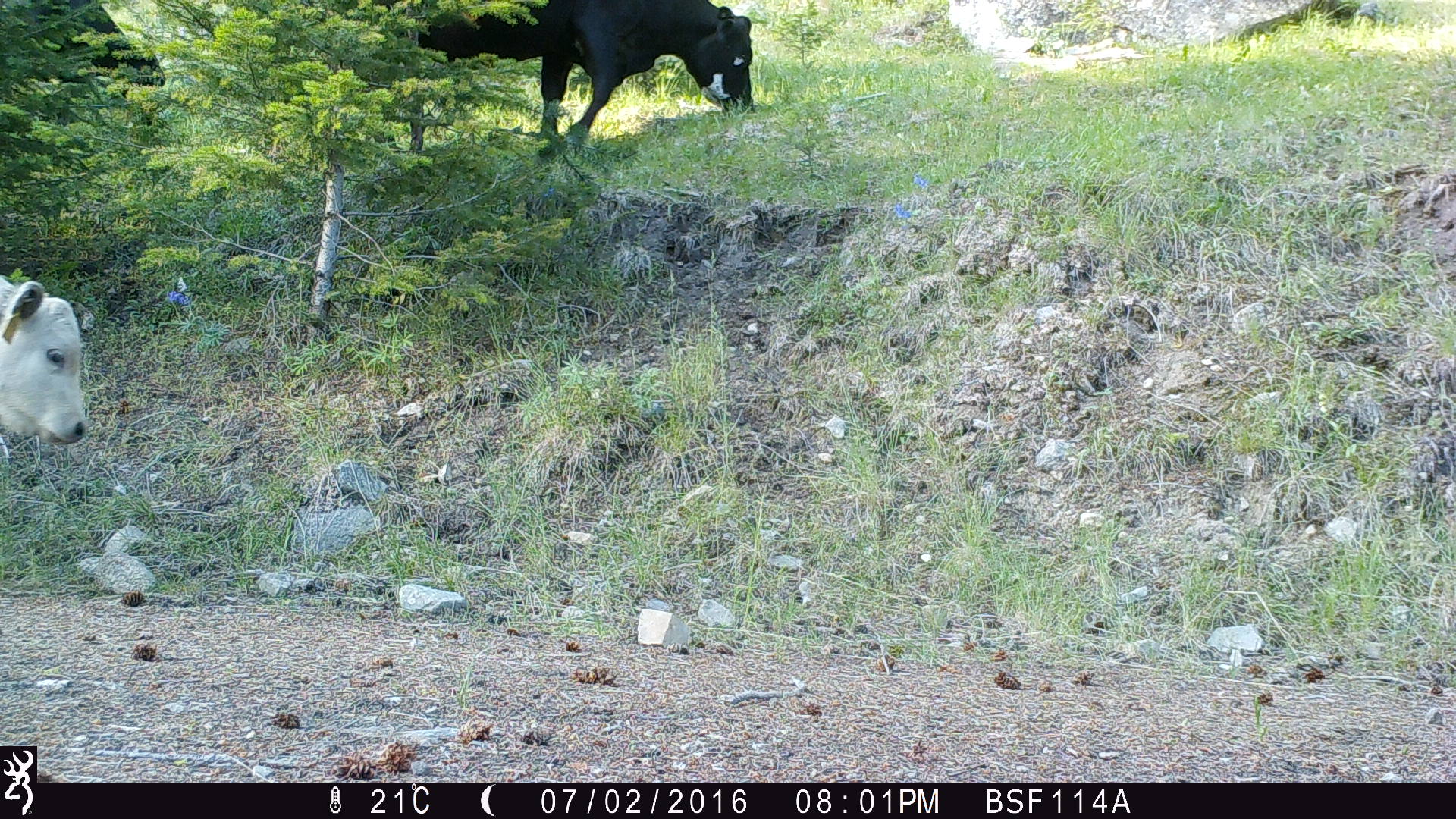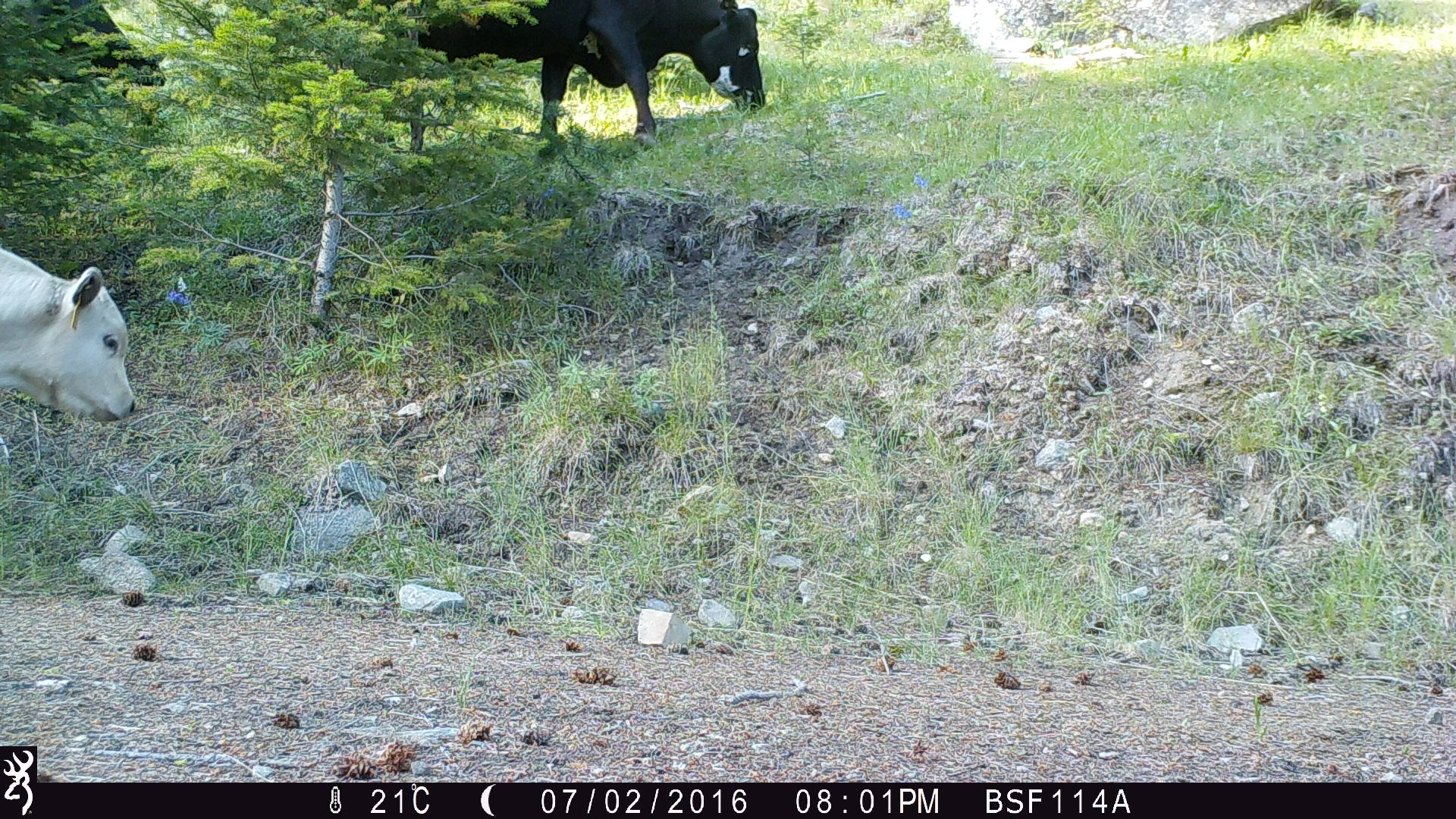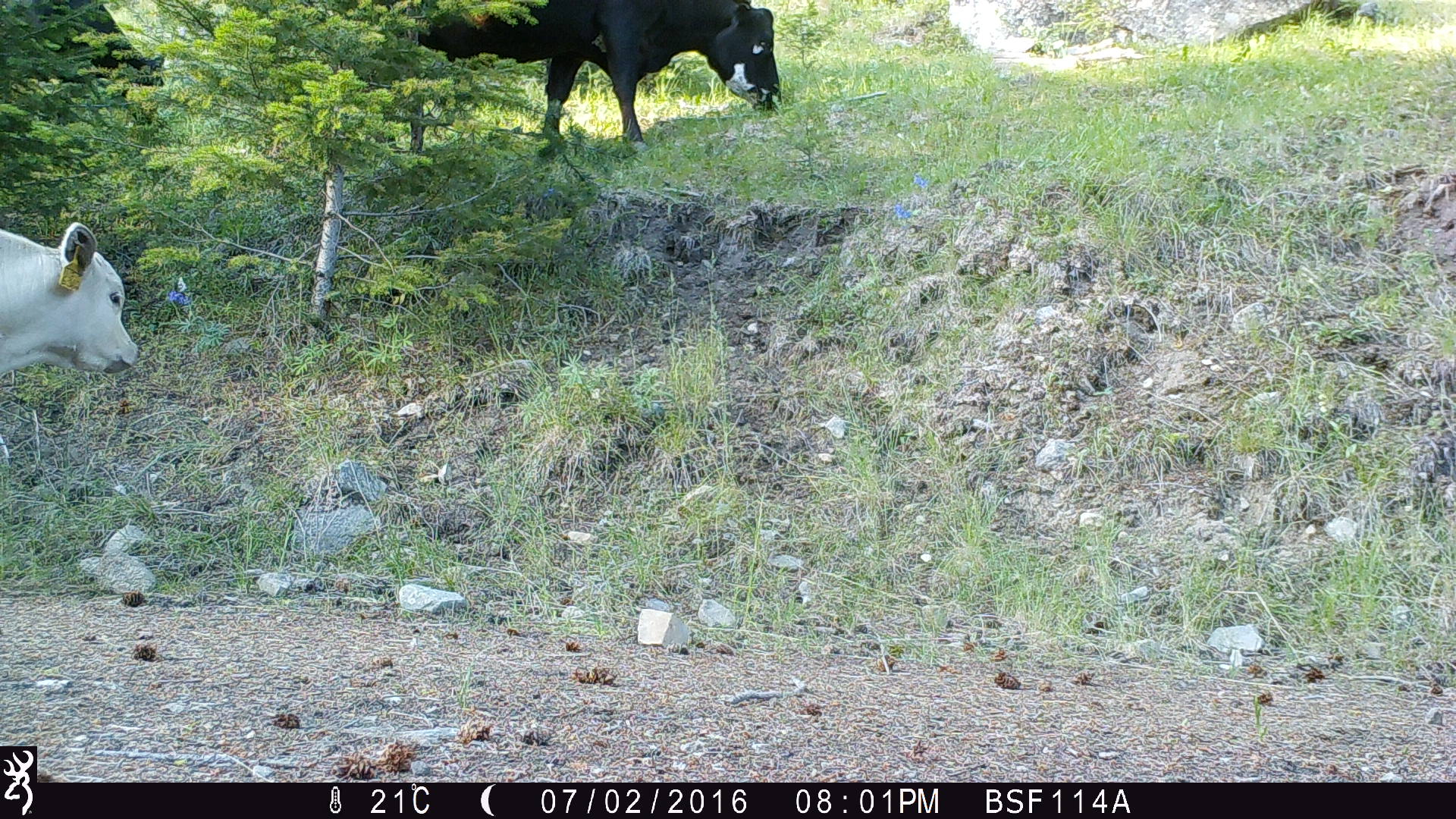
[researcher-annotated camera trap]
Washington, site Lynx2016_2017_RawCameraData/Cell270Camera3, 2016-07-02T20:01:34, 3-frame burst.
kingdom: Animalia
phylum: Chordata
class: Mammalia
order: Artiodactyla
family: Bovidae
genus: Bos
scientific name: Bos taurus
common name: domestic cattle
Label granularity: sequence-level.